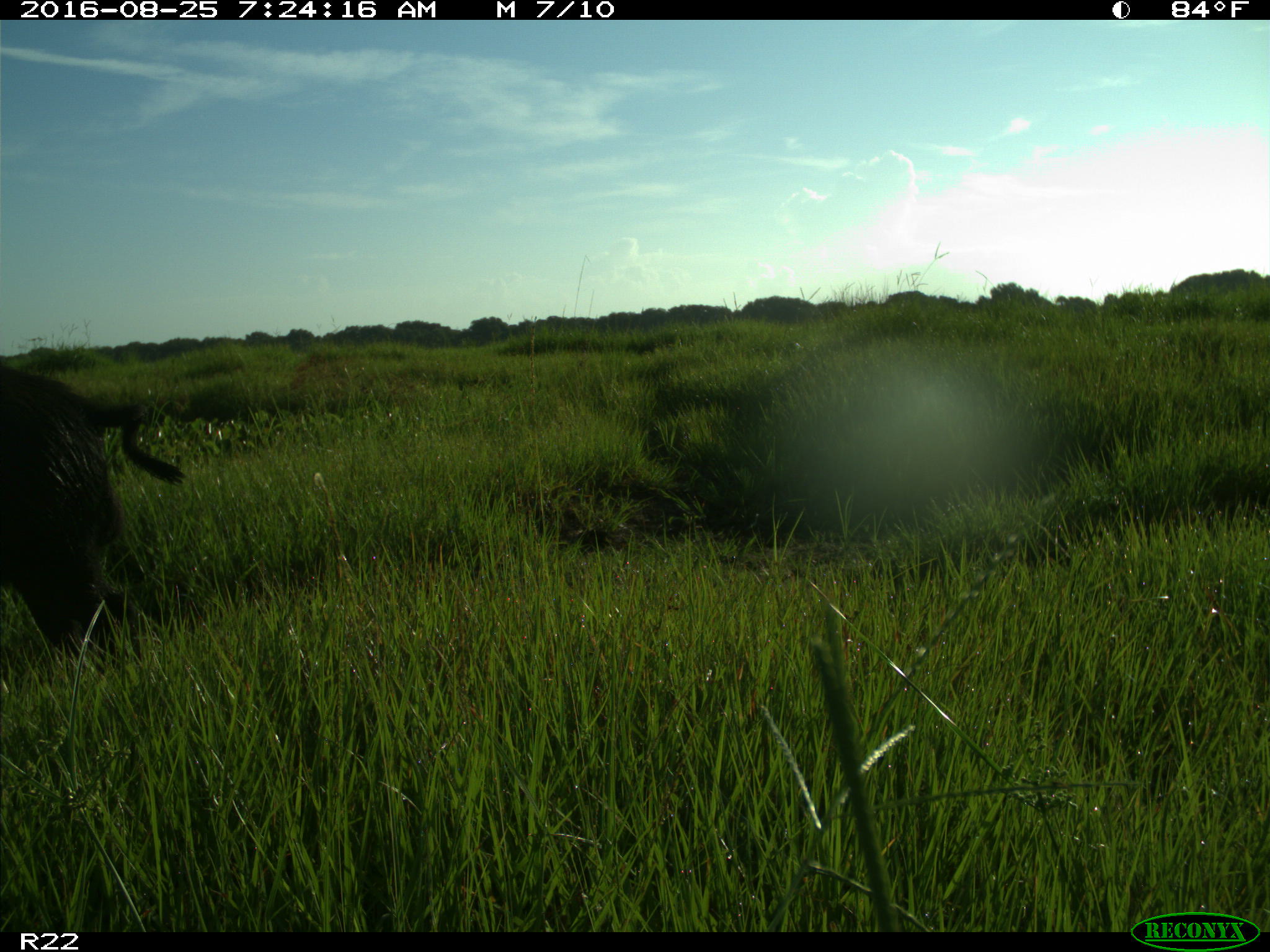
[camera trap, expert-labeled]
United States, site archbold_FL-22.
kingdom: Animalia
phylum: Chordata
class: Mammalia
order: Artiodactyla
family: Suidae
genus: Sus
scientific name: Sus scrofa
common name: wild boar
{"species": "Sus scrofa (wild boar)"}